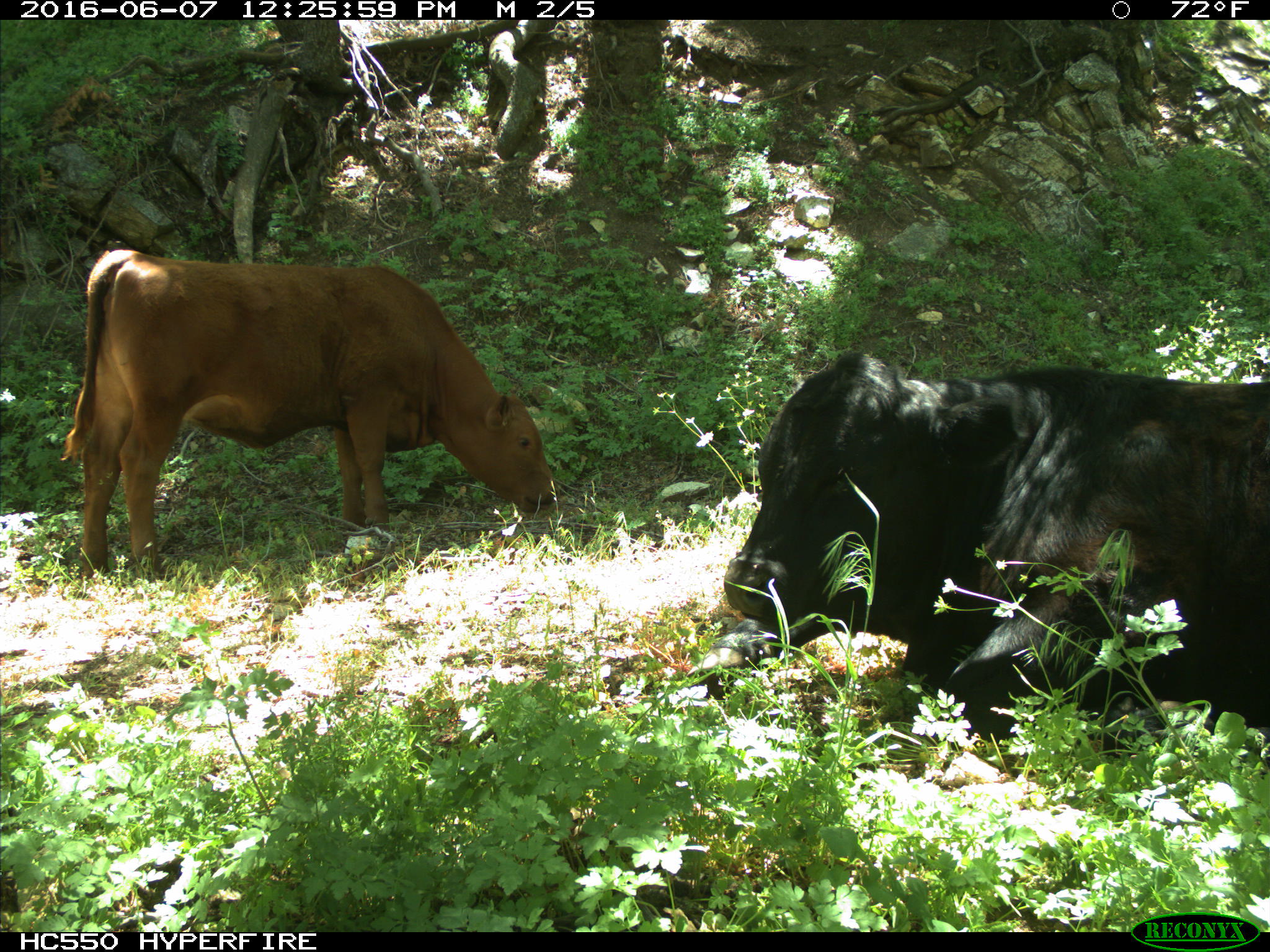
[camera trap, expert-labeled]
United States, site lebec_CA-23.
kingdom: Animalia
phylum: Chordata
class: Mammalia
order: Artiodactyla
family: Bovidae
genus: Bos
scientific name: Bos taurus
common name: domestic cow